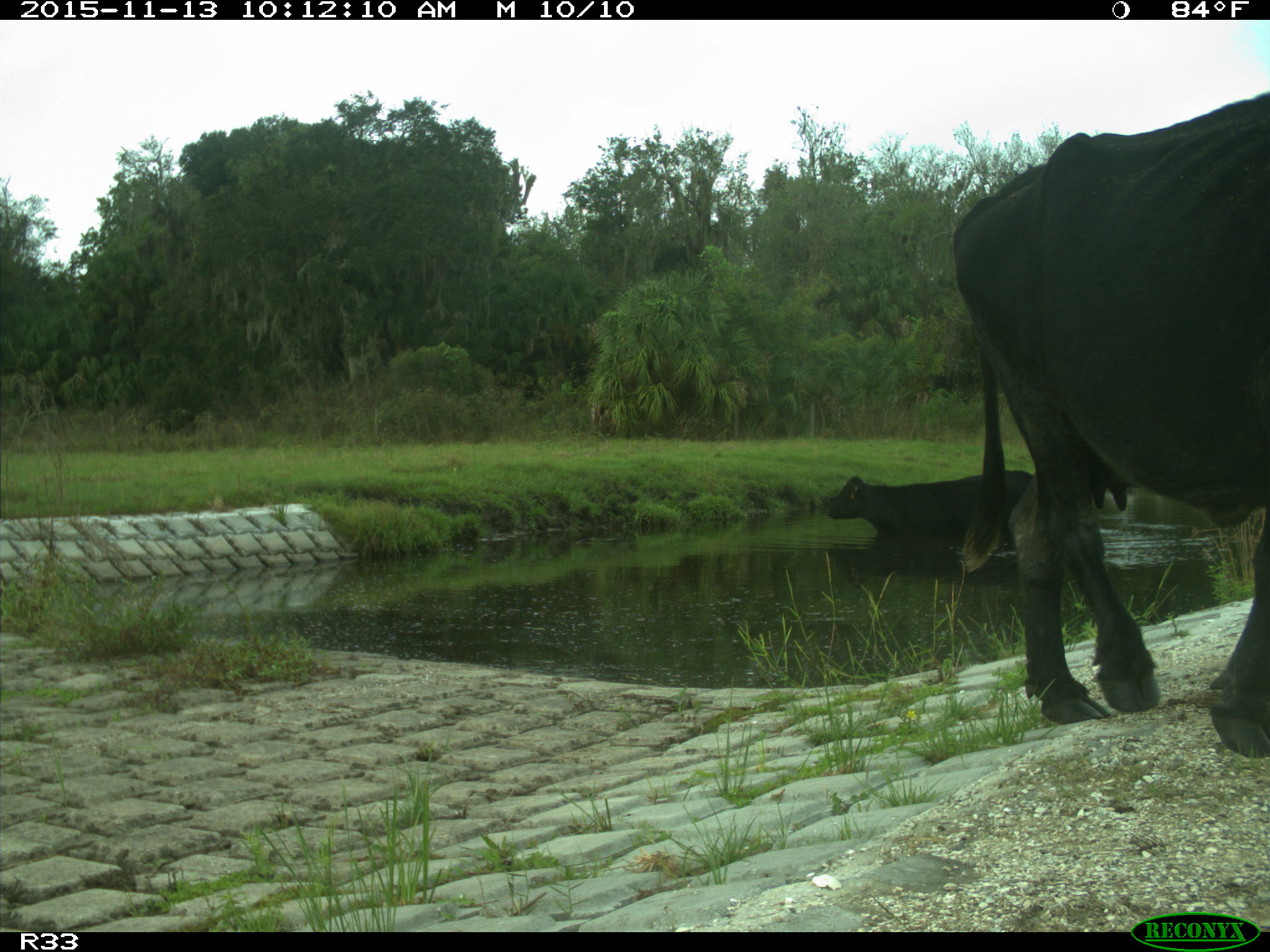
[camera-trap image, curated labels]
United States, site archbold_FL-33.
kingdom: Animalia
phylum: Chordata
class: Mammalia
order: Artiodactyla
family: Bovidae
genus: Bos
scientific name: Bos taurus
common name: domestic cow